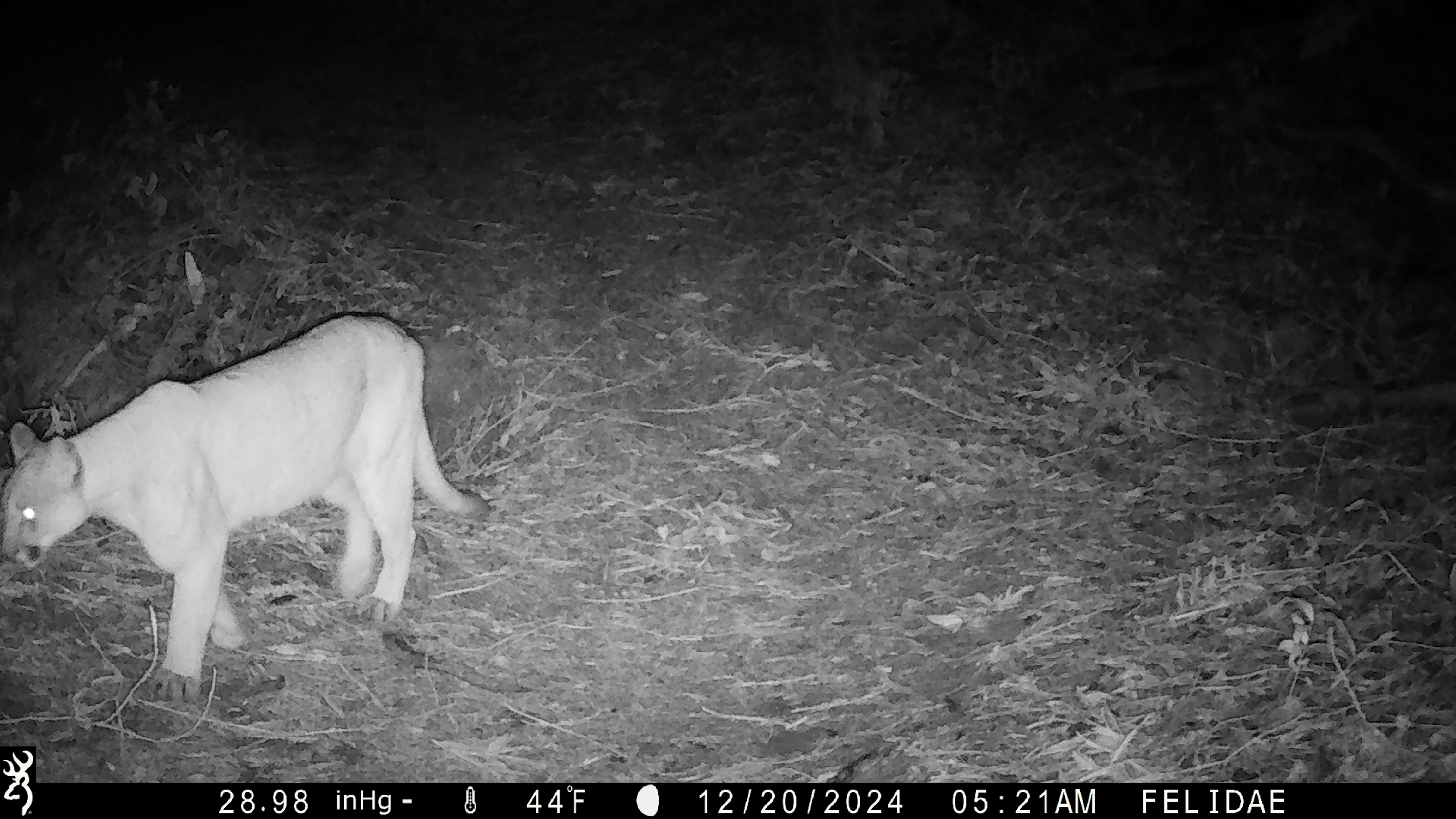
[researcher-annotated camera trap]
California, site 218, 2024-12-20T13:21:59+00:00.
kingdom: Animalia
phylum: Chordata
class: Mammalia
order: Carnivora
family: Felidae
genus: Puma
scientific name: Puma concolor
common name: puma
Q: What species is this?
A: Puma (Puma concolor).